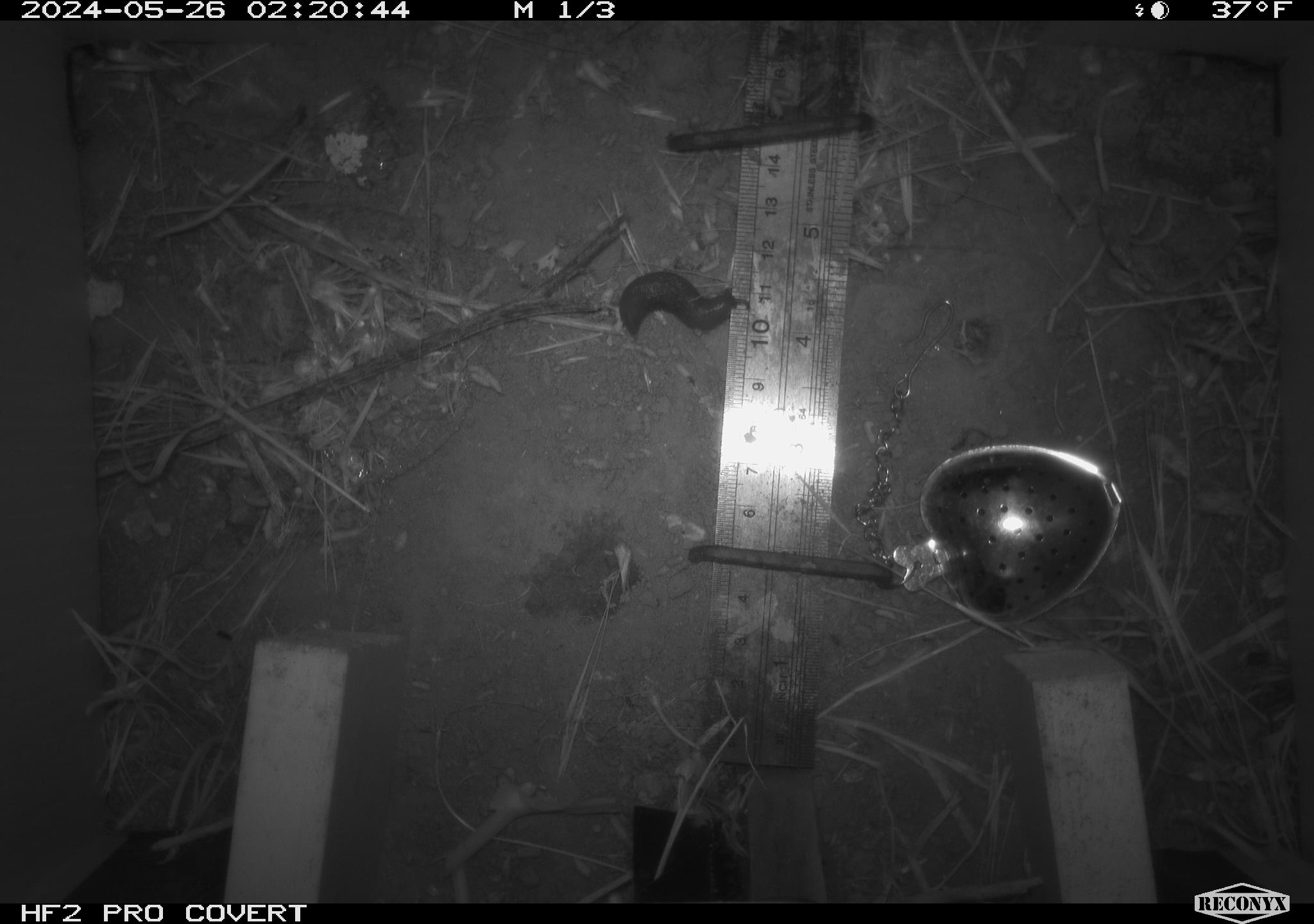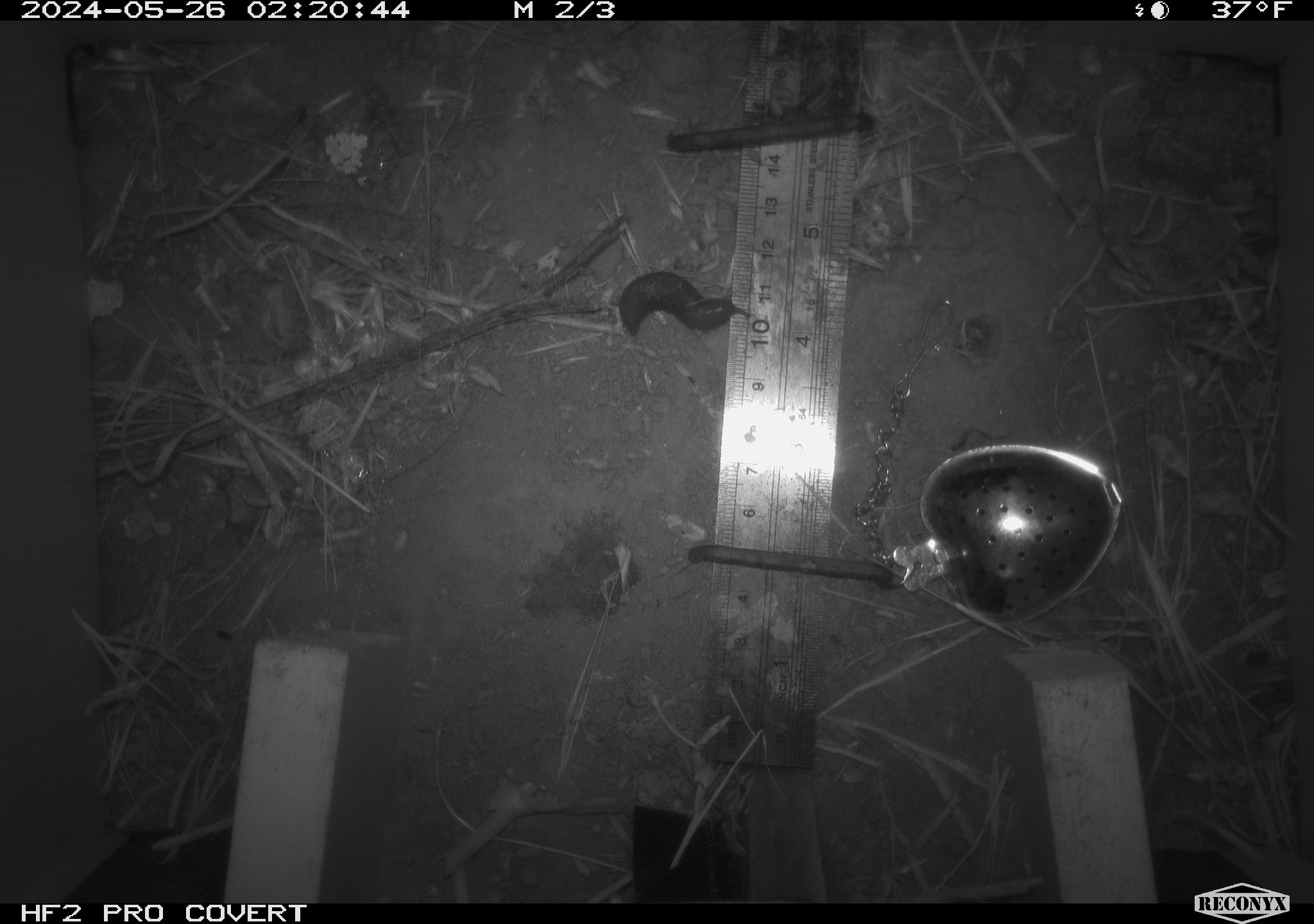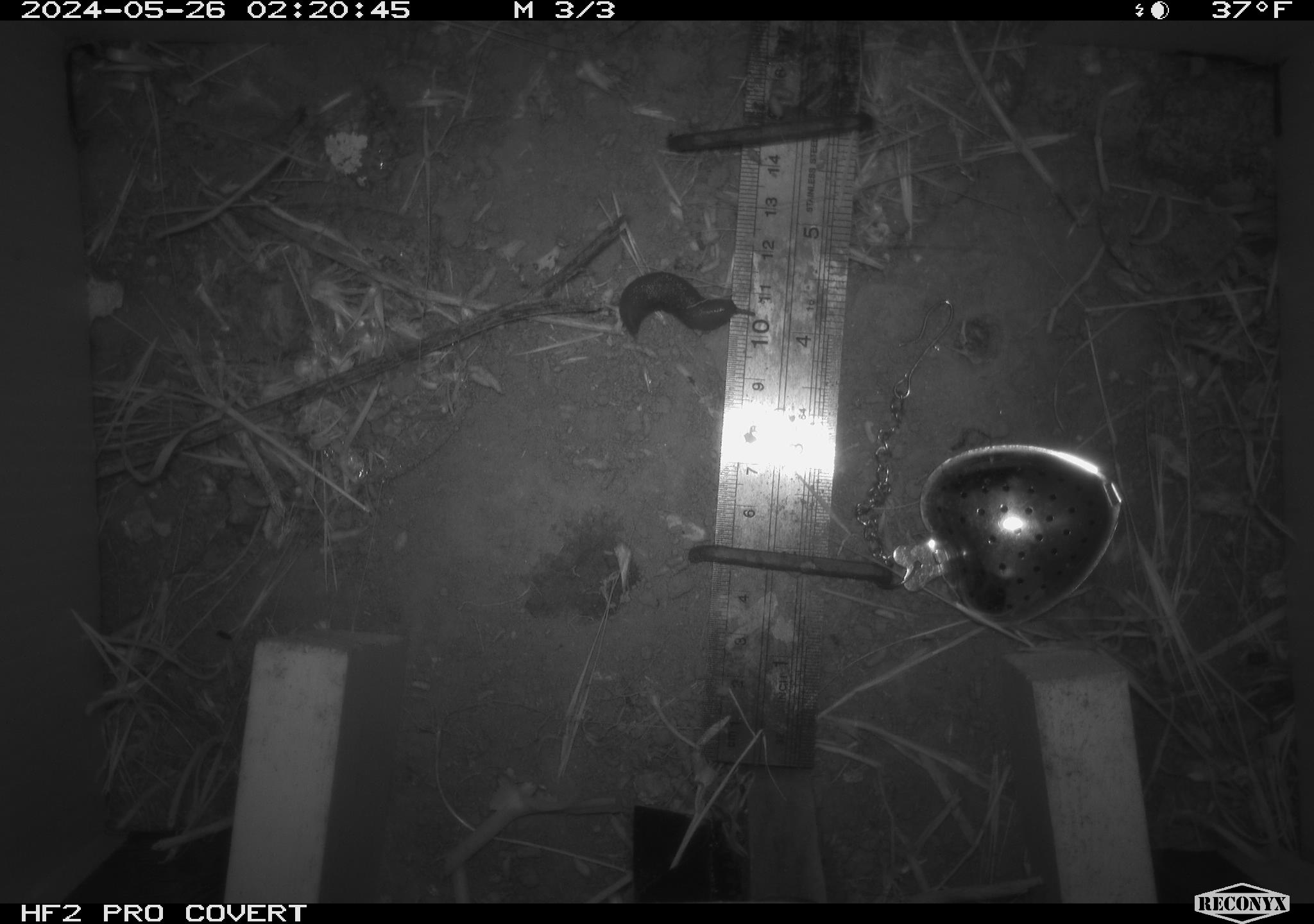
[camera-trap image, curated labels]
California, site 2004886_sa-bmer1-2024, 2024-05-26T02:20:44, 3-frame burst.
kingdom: Animalia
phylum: Mollusca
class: Gastropoda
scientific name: Gastropoda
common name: slug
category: slug species